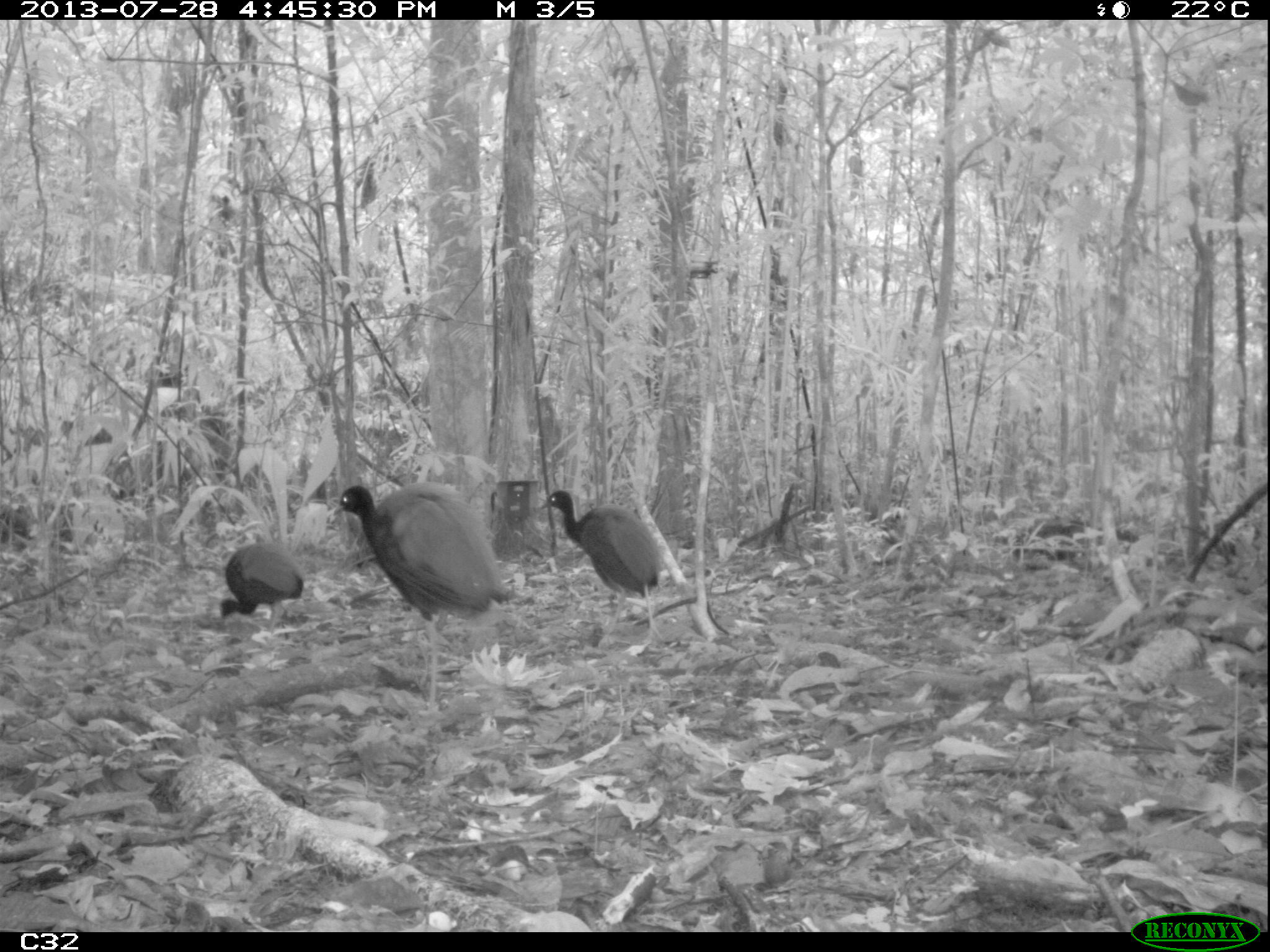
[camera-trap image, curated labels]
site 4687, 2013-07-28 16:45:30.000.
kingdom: Animalia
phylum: Chordata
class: Aves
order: Gruiformes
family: Psophiidae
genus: Psophia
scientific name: Psophia crepitans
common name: gray-winged trumpeter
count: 5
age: adult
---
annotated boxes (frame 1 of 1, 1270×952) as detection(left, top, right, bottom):
psophia crepitans: detection(334, 481, 516, 716); detection(539, 489, 664, 644); detection(218, 541, 304, 641)